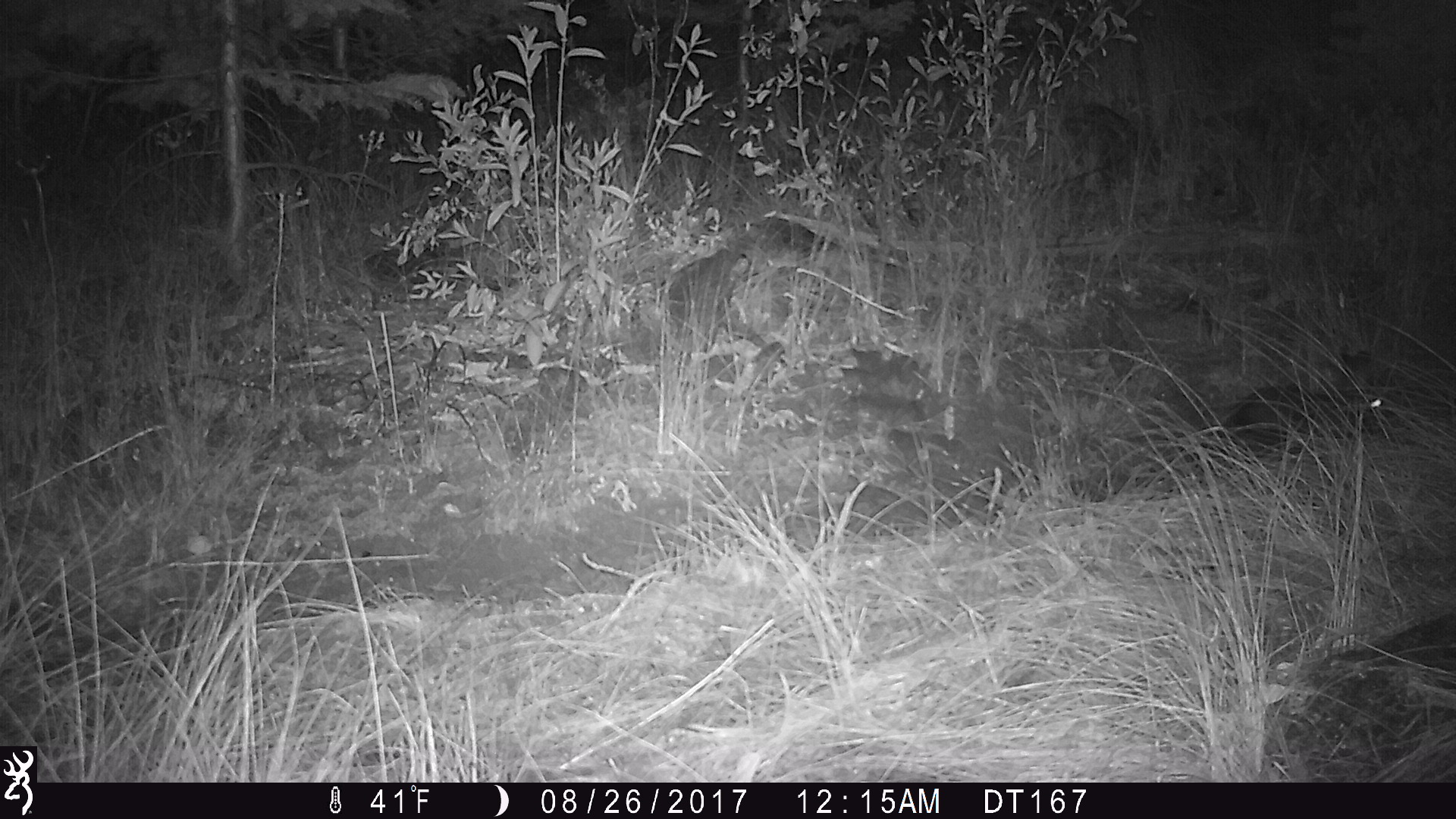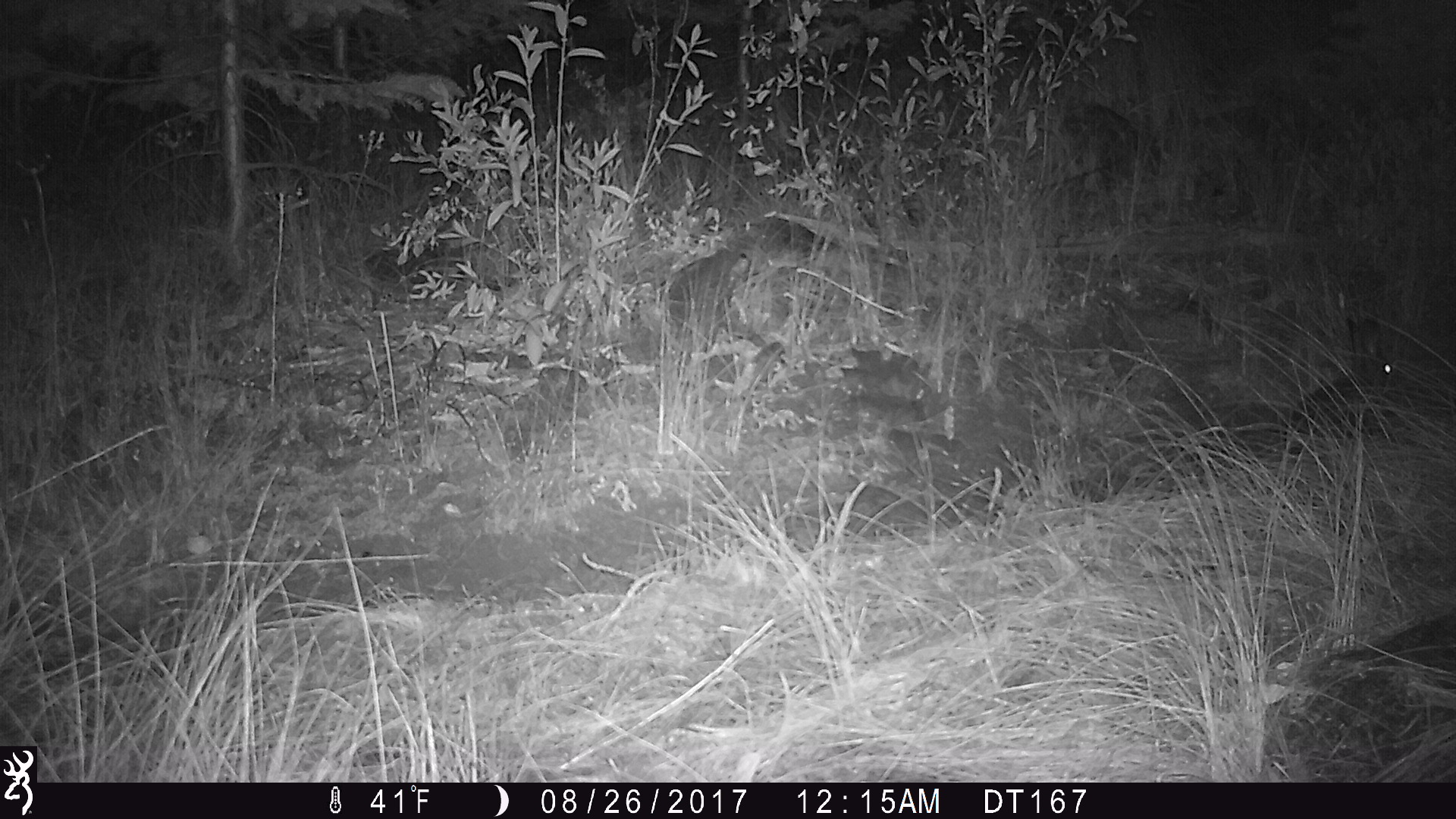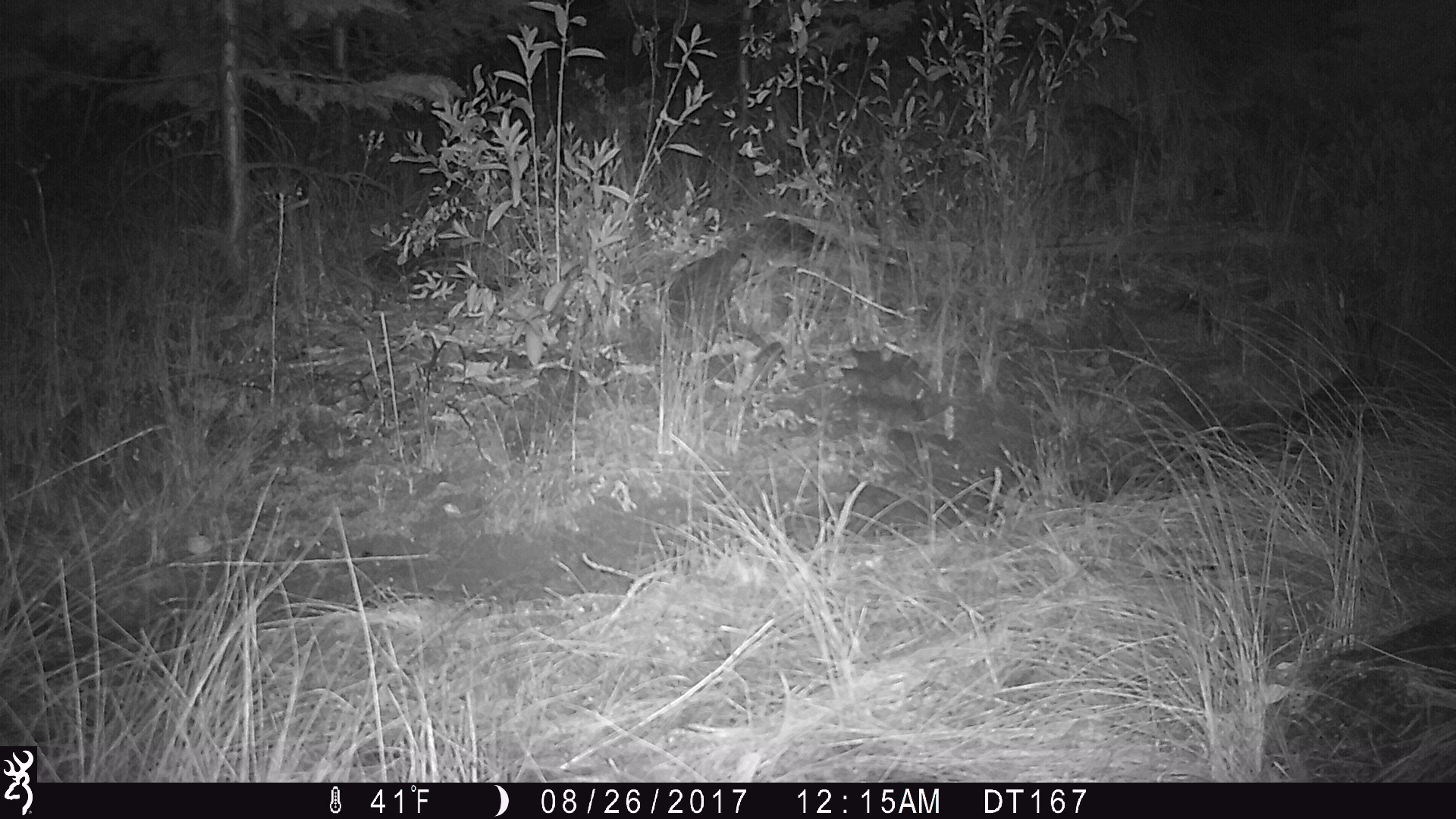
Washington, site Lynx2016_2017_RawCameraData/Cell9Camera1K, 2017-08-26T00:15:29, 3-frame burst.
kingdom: Animalia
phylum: Chordata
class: Mammalia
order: Lagomorpha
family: Leporidae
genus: Lepus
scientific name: Lepus americanus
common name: snowshoe hare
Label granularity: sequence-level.